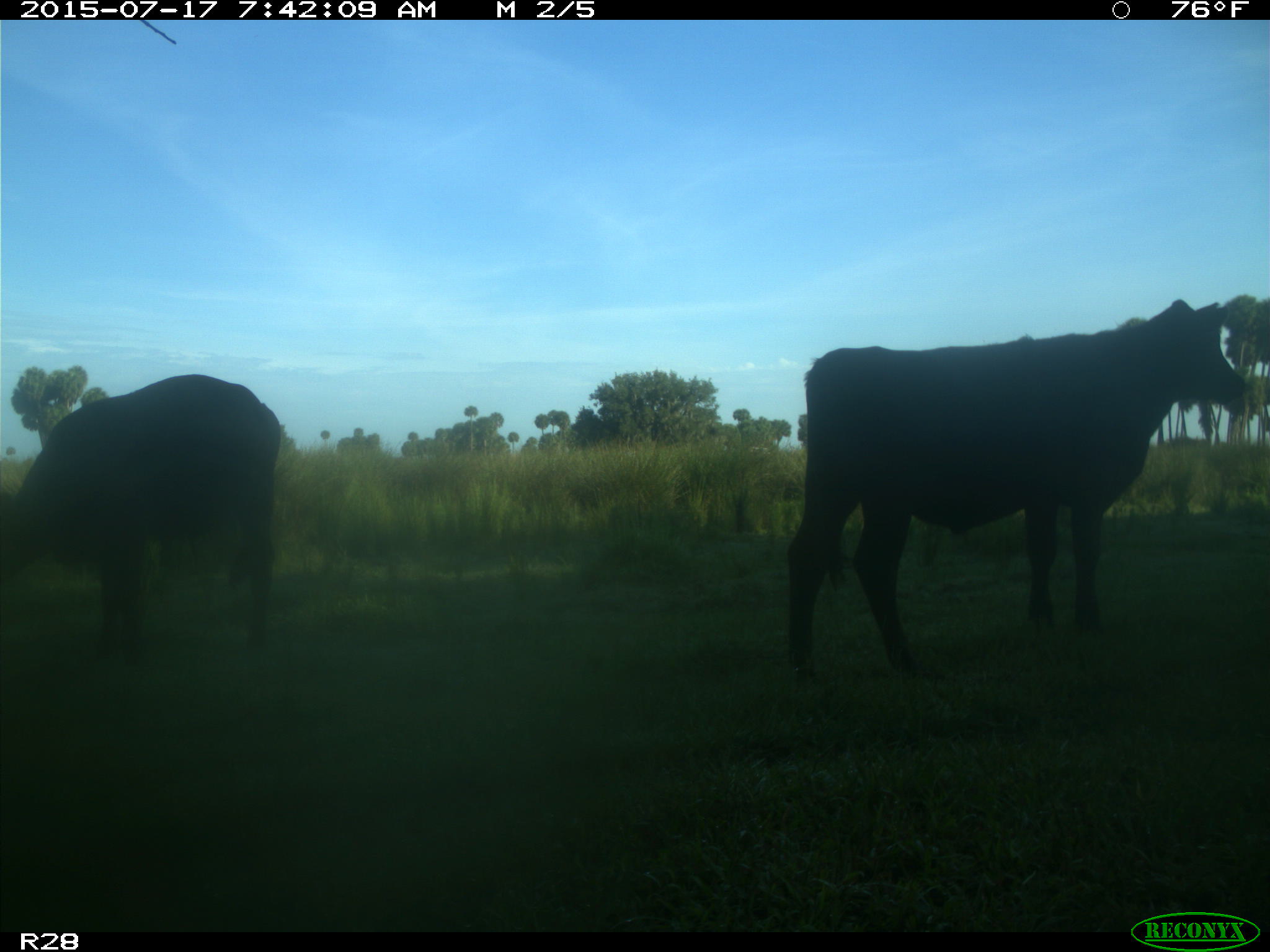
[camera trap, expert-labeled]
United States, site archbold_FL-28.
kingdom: Animalia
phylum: Chordata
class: Mammalia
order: Artiodactyla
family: Bovidae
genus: Bos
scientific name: Bos taurus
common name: domestic cow